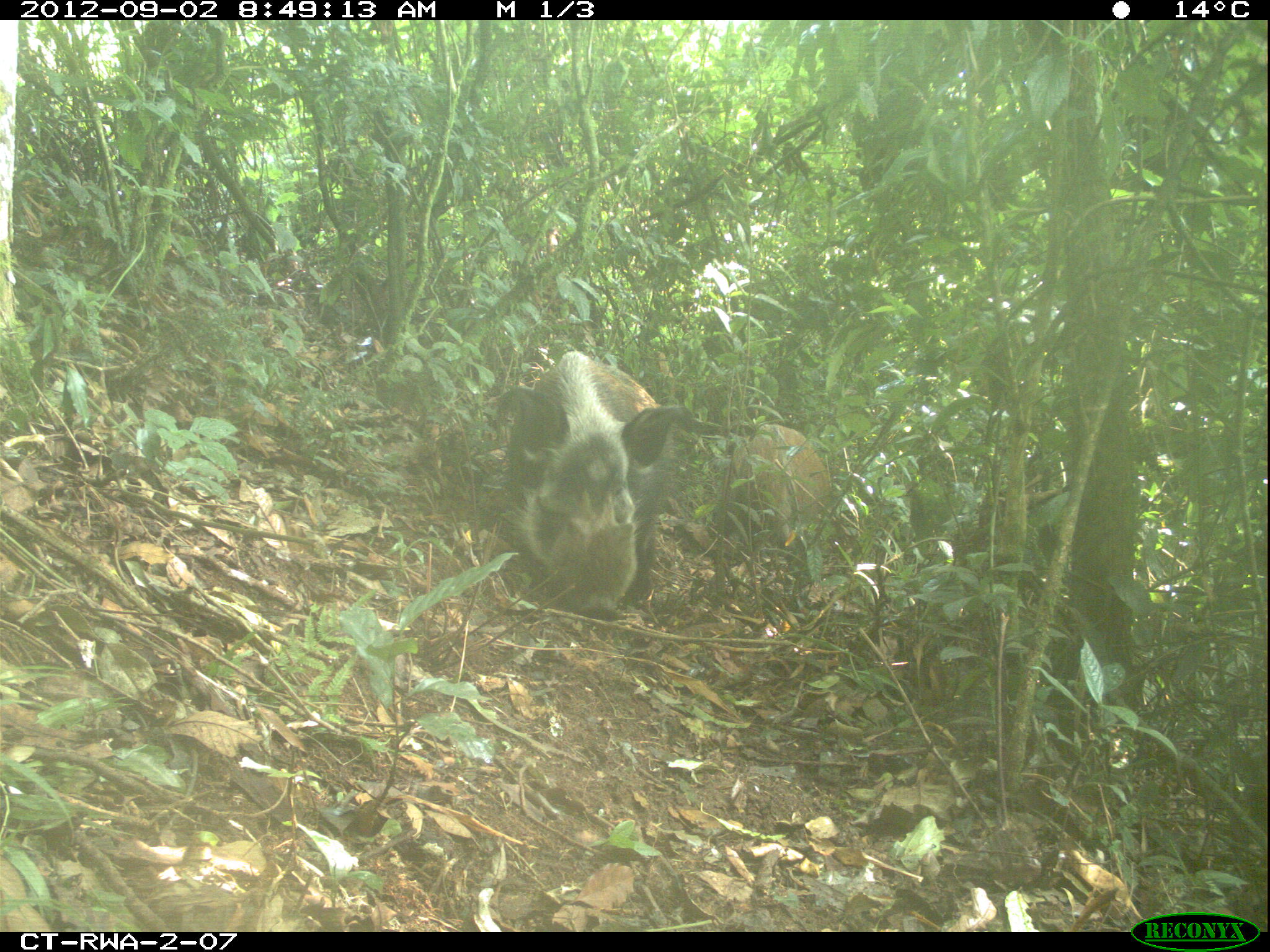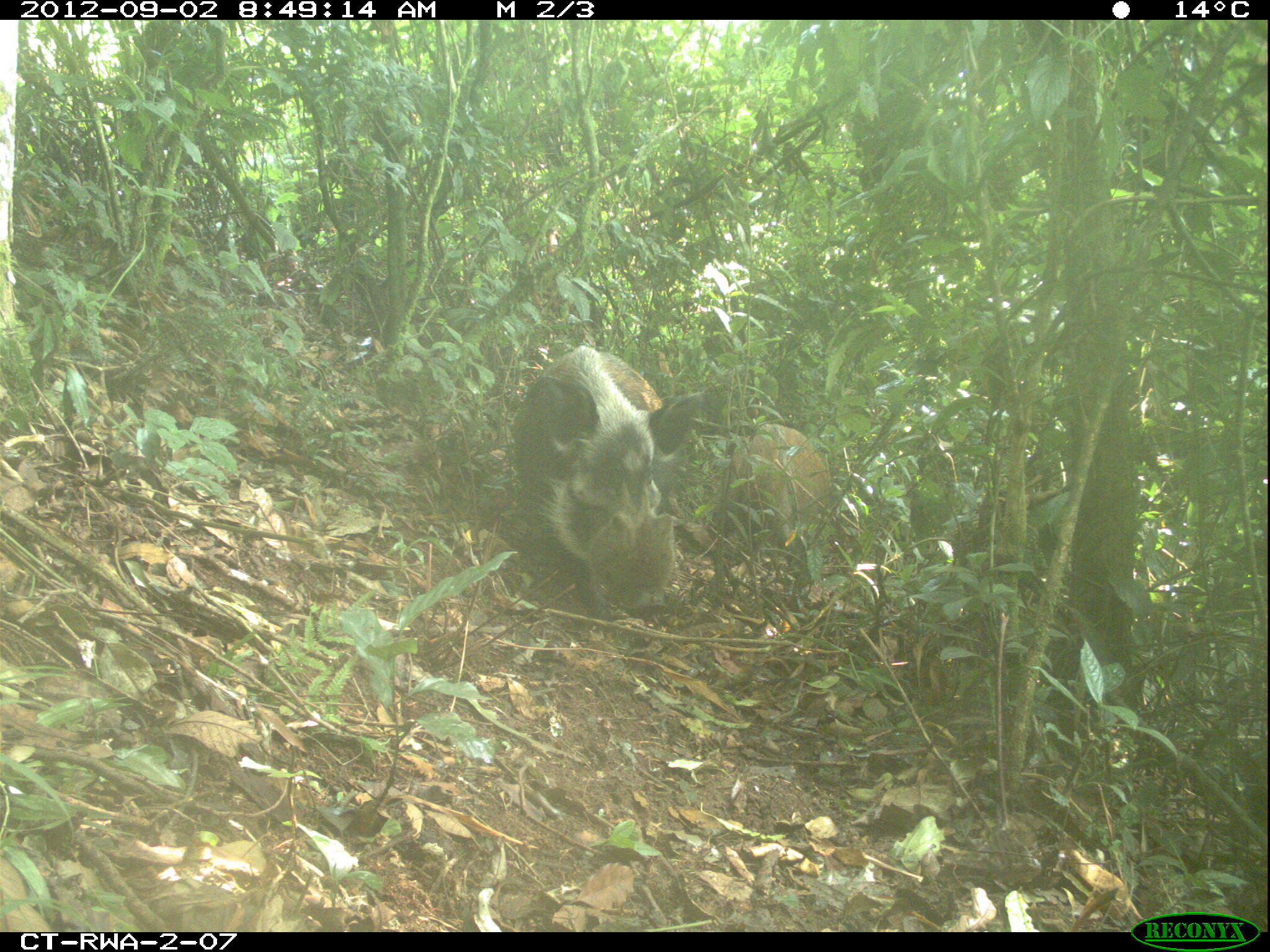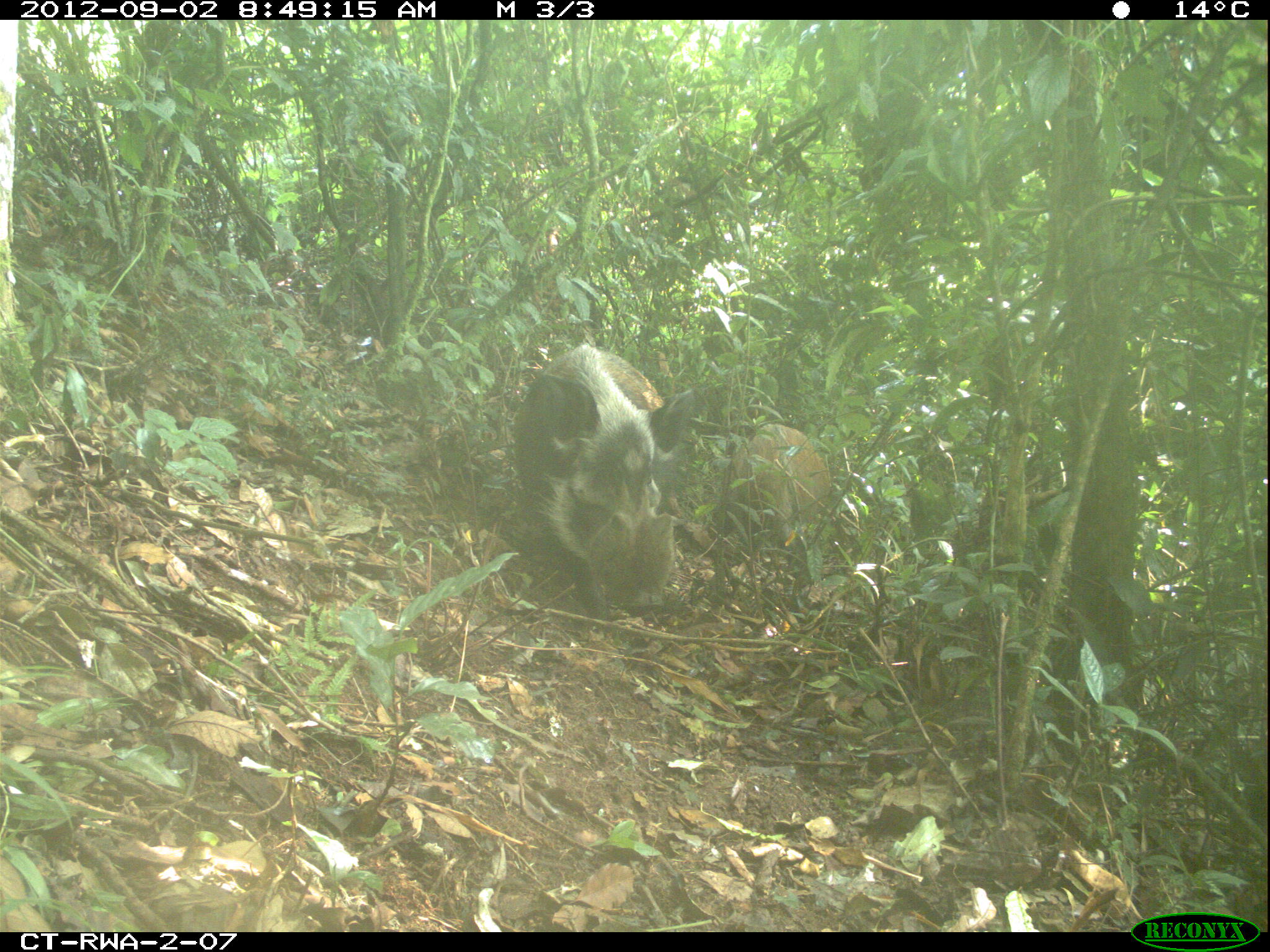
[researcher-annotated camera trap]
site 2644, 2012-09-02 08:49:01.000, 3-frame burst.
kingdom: Animalia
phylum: Chordata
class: Mammalia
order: Artiodactyla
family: Suidae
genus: Potamochoerus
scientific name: Potamochoerus larvatus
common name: bushpig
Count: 8.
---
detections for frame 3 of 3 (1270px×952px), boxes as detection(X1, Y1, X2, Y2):
potamochoerus larvatus: detection(512, 343, 694, 618); detection(707, 424, 830, 552)